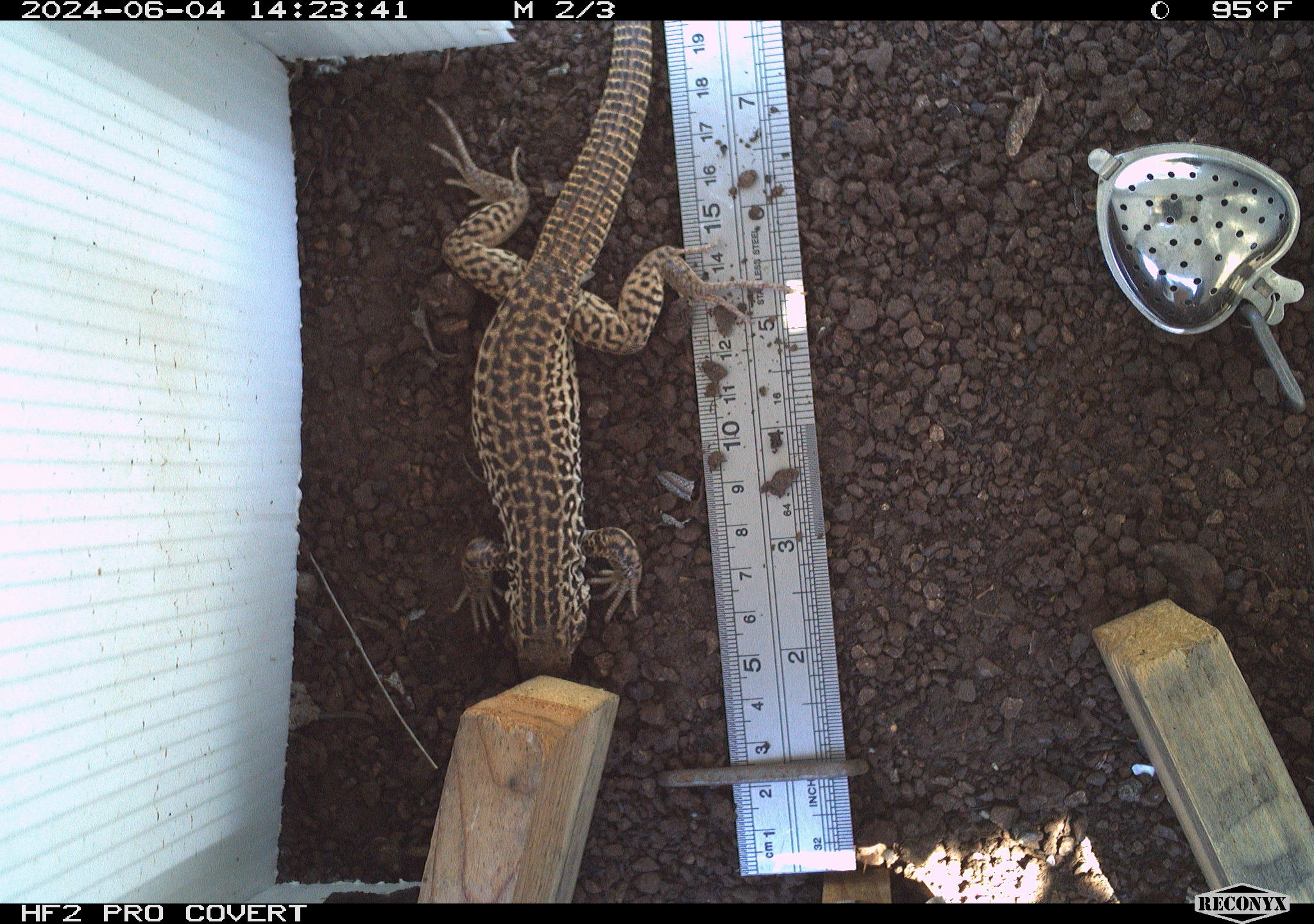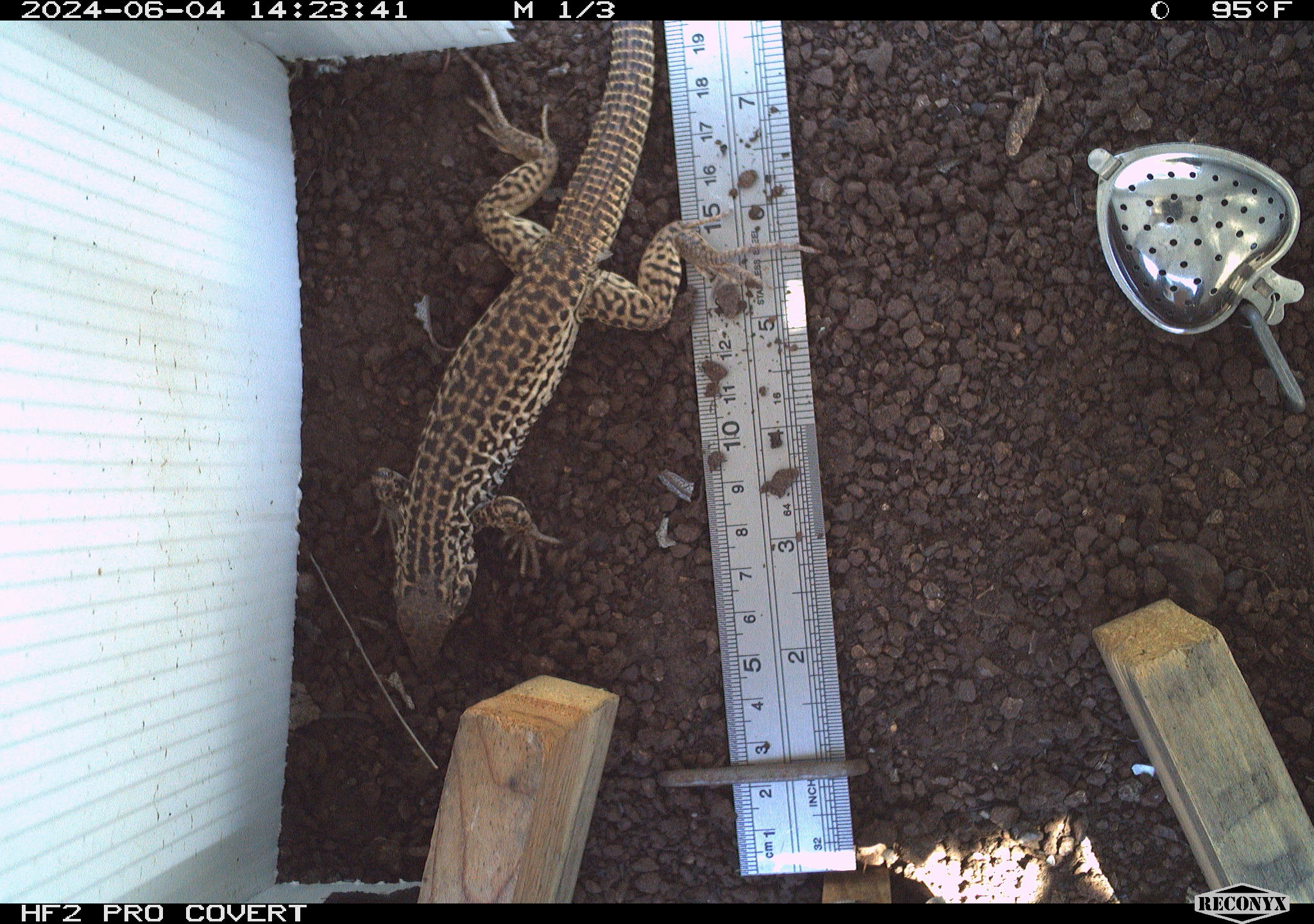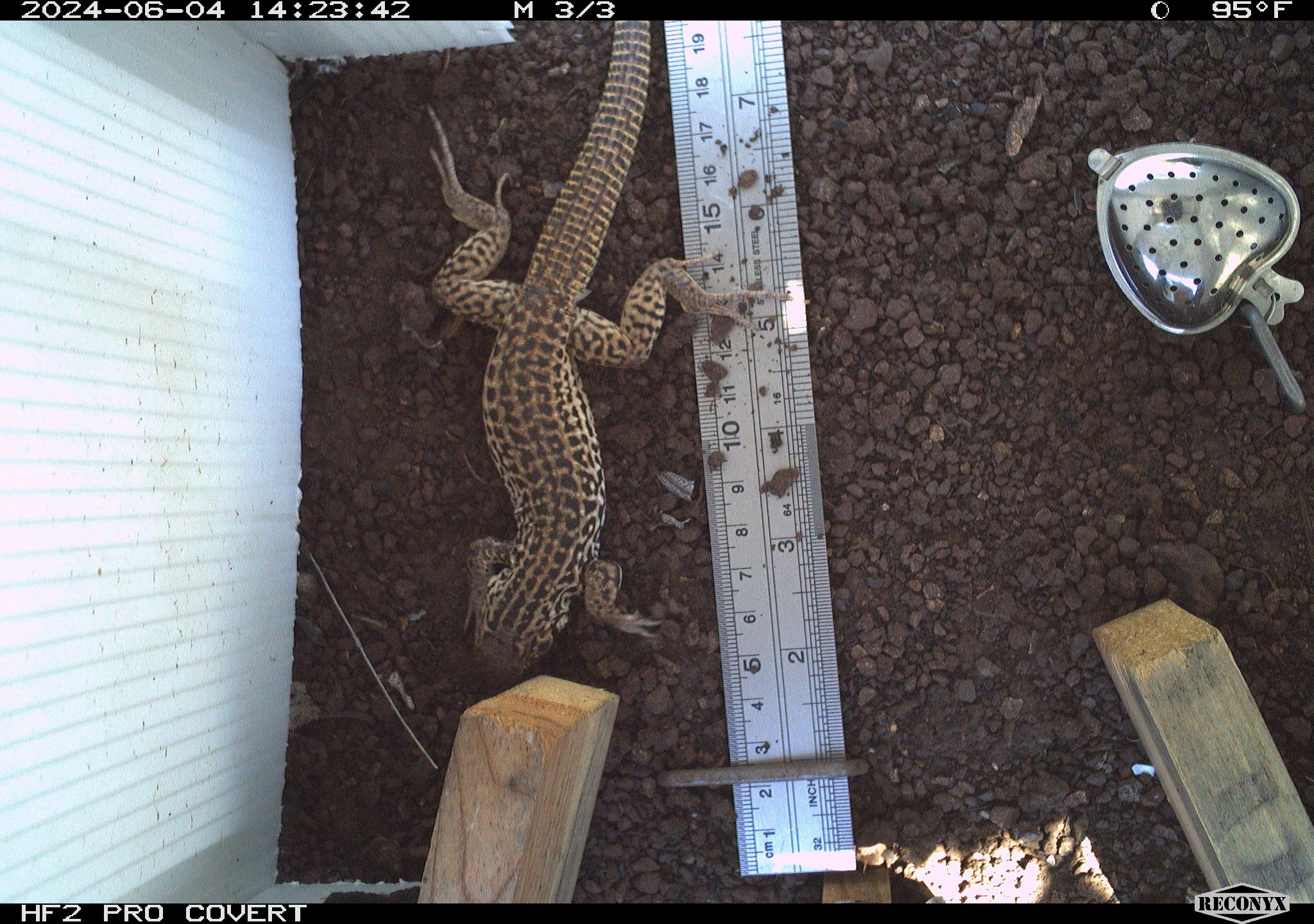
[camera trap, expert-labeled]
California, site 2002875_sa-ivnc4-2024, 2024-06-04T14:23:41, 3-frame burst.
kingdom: Animalia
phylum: Chordata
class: Reptilia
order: Squamata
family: Teiidae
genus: Aspidoscelis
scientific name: Aspidoscelis tigris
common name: western whiptail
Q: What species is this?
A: Western whiptail (Aspidoscelis tigris).